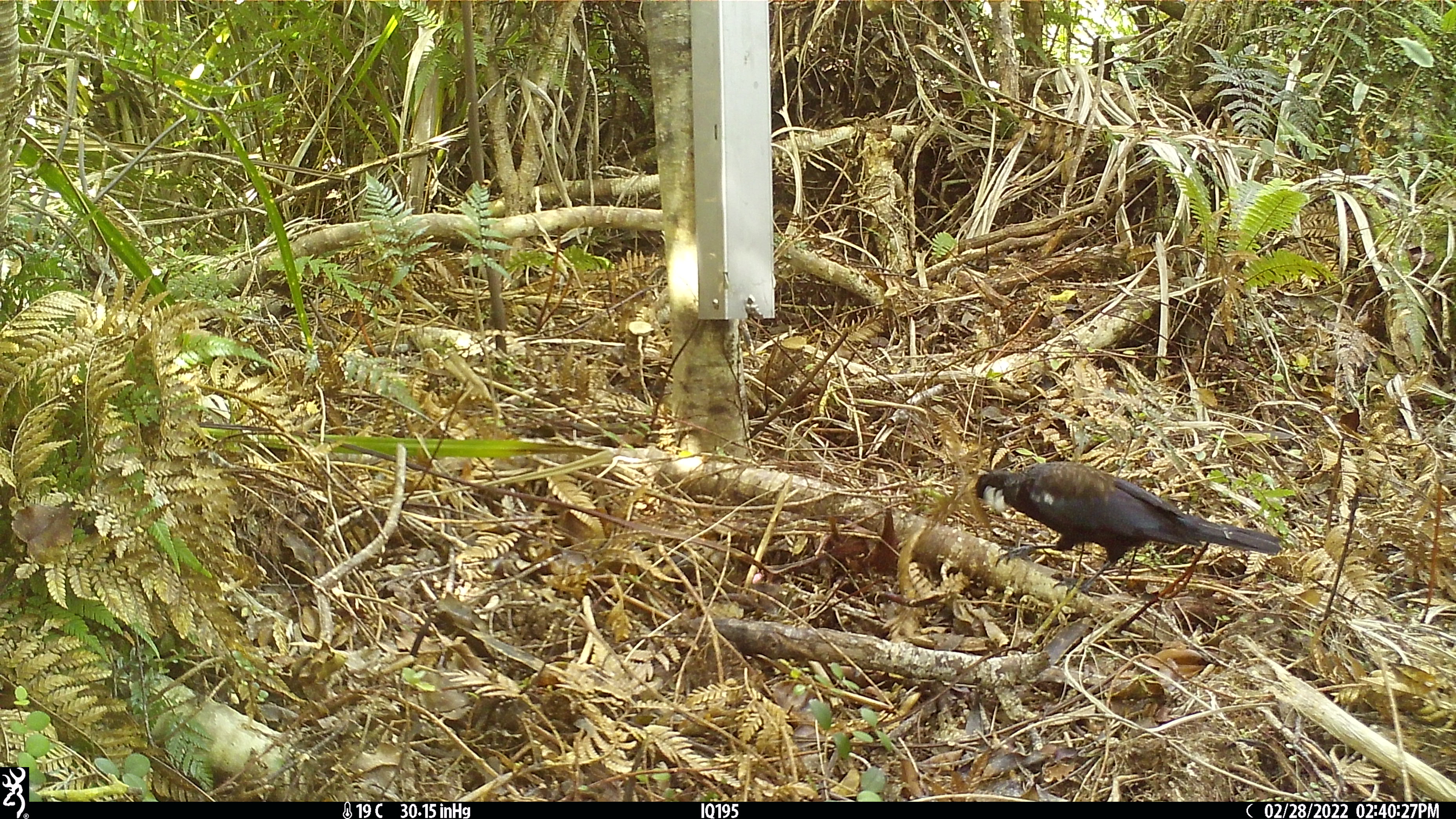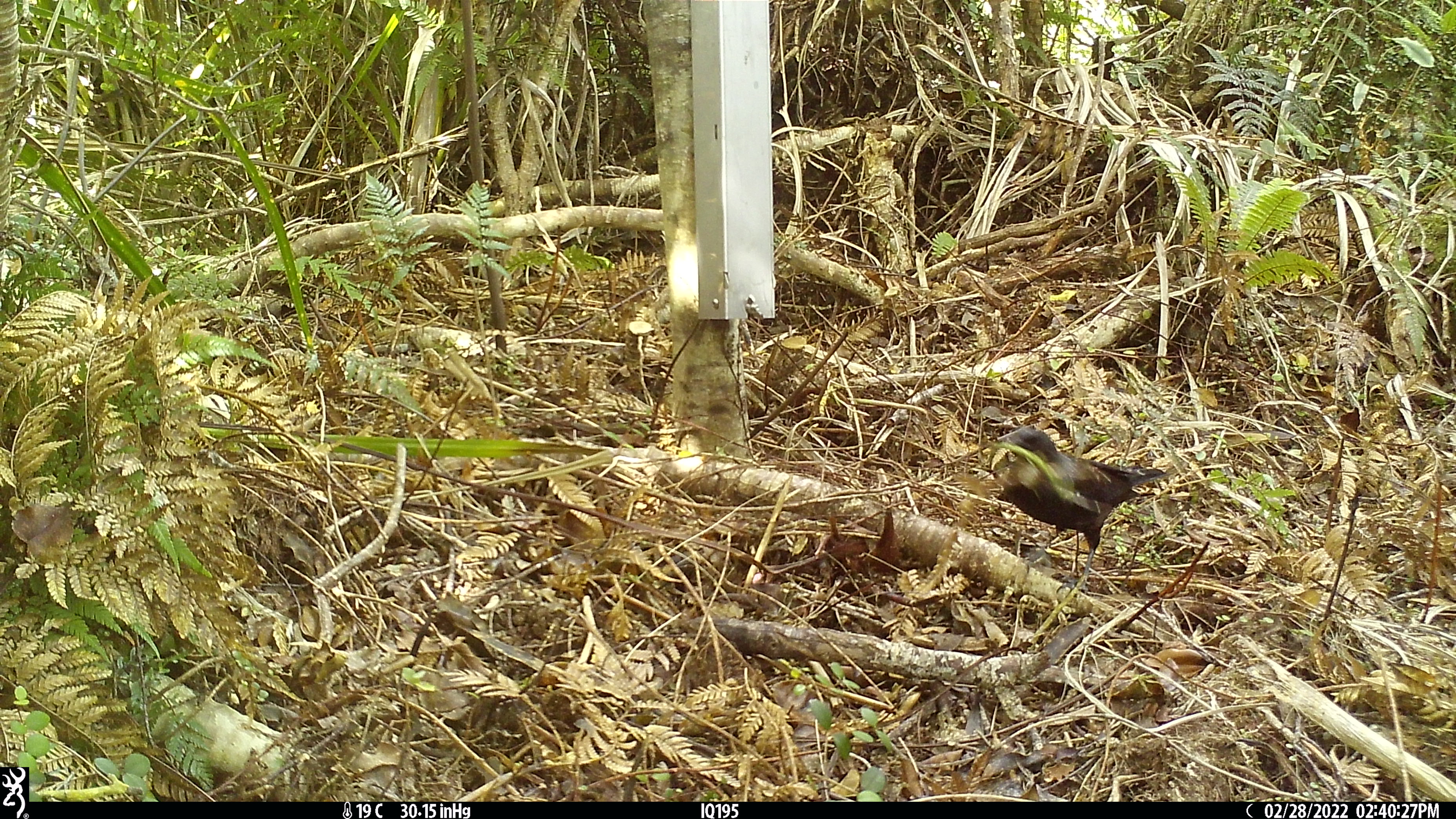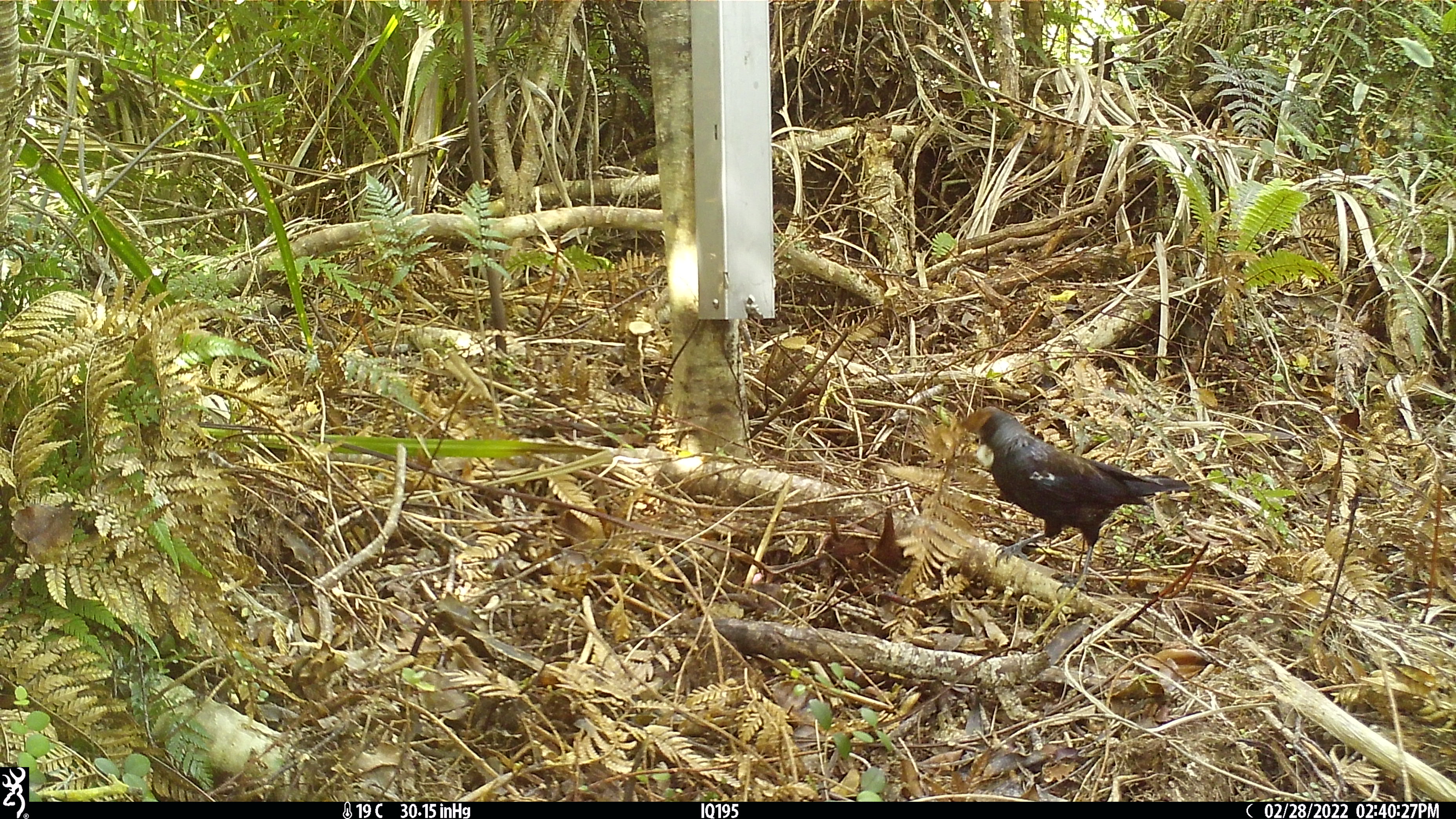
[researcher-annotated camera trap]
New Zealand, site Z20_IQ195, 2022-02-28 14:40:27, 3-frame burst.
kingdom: Animalia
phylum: Chordata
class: Aves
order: Passeriformes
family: Meliphagidae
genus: Prosthemadera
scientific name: Prosthemadera novaeseelandiae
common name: tui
Tui (Prosthemadera novaeseelandiae).